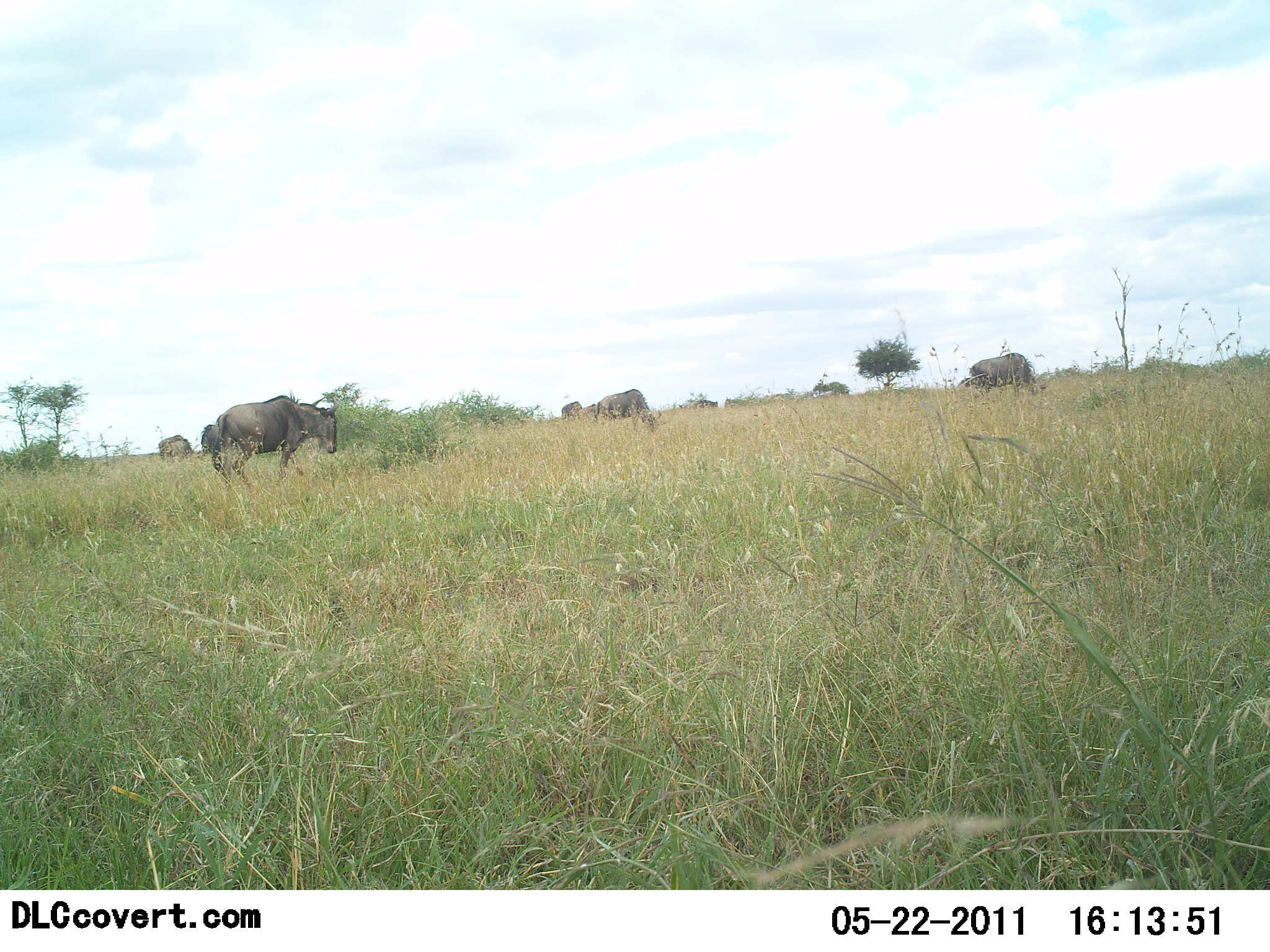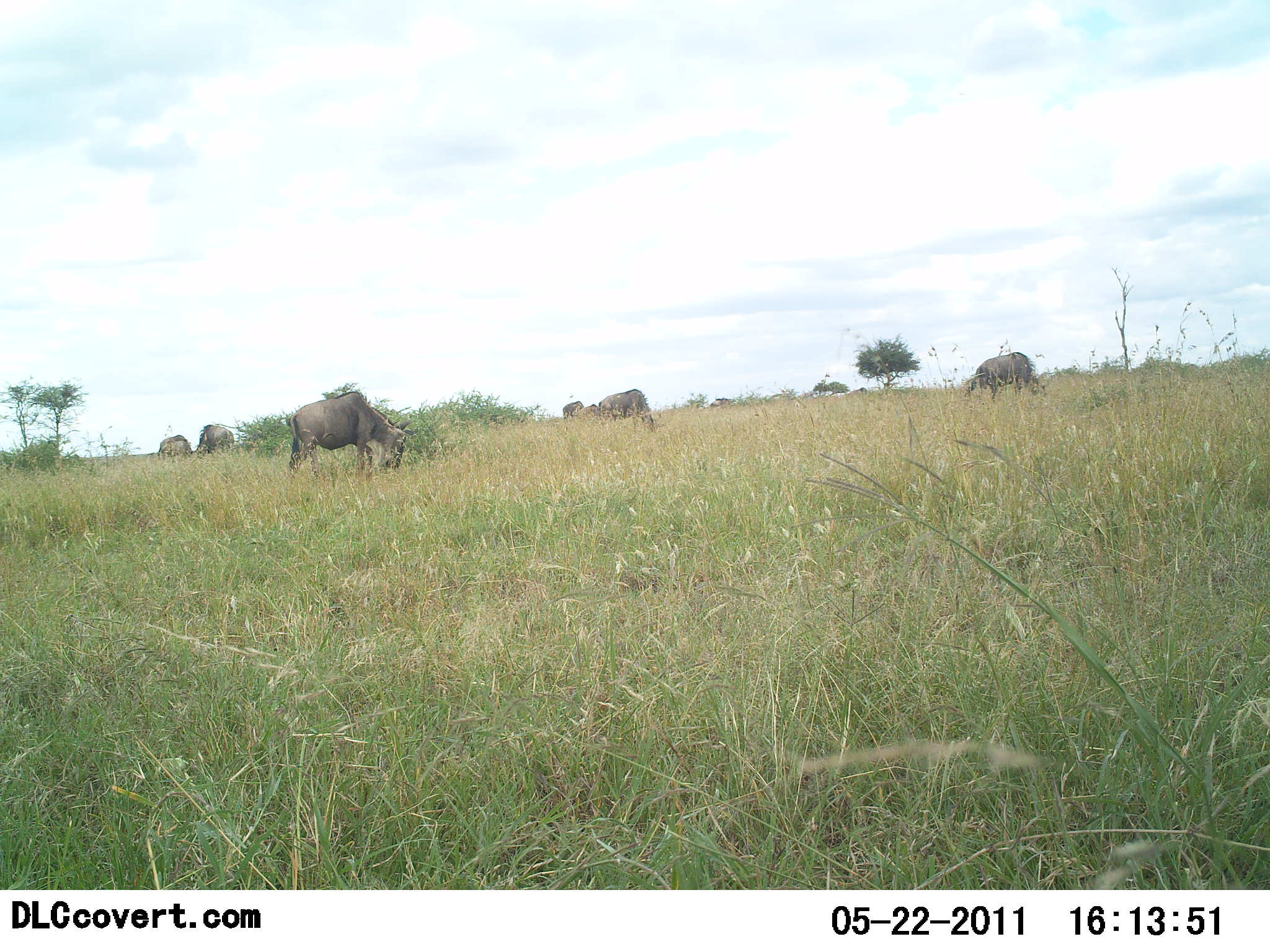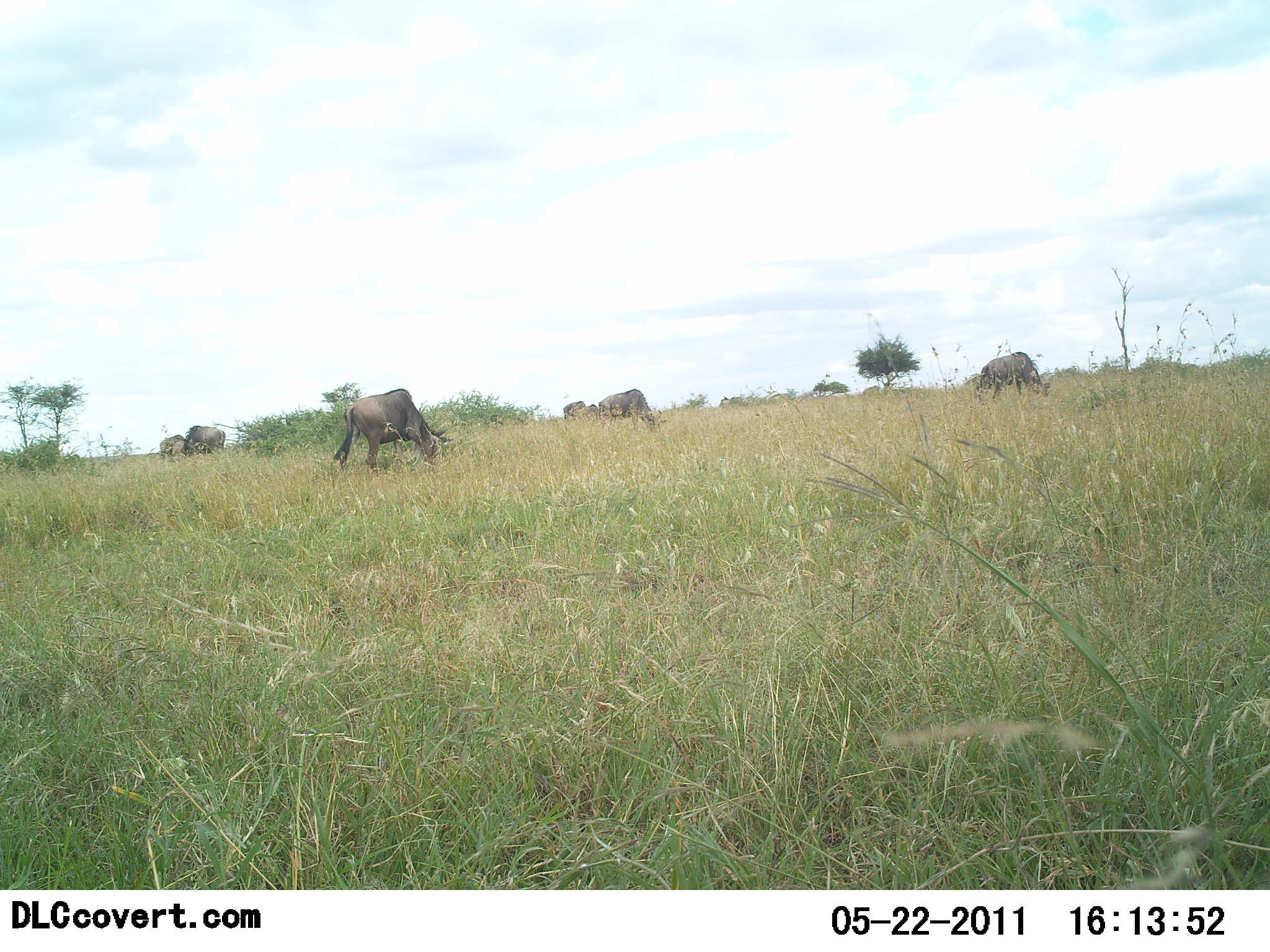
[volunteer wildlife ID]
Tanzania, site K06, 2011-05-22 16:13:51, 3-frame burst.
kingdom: Animalia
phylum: Chordata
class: Mammalia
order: Artiodactyla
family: Bovidae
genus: Connochaetes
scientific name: Connochaetes taurinus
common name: blue wildebeest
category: wildebeest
Wildebeest (blue wildebeest) (Connochaetes taurinus), count 6. Behavior (volunteer vote fractions): standing 9%, resting 0%, moving 73%, interacting 0%. Young present (vote fraction): 0%. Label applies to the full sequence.